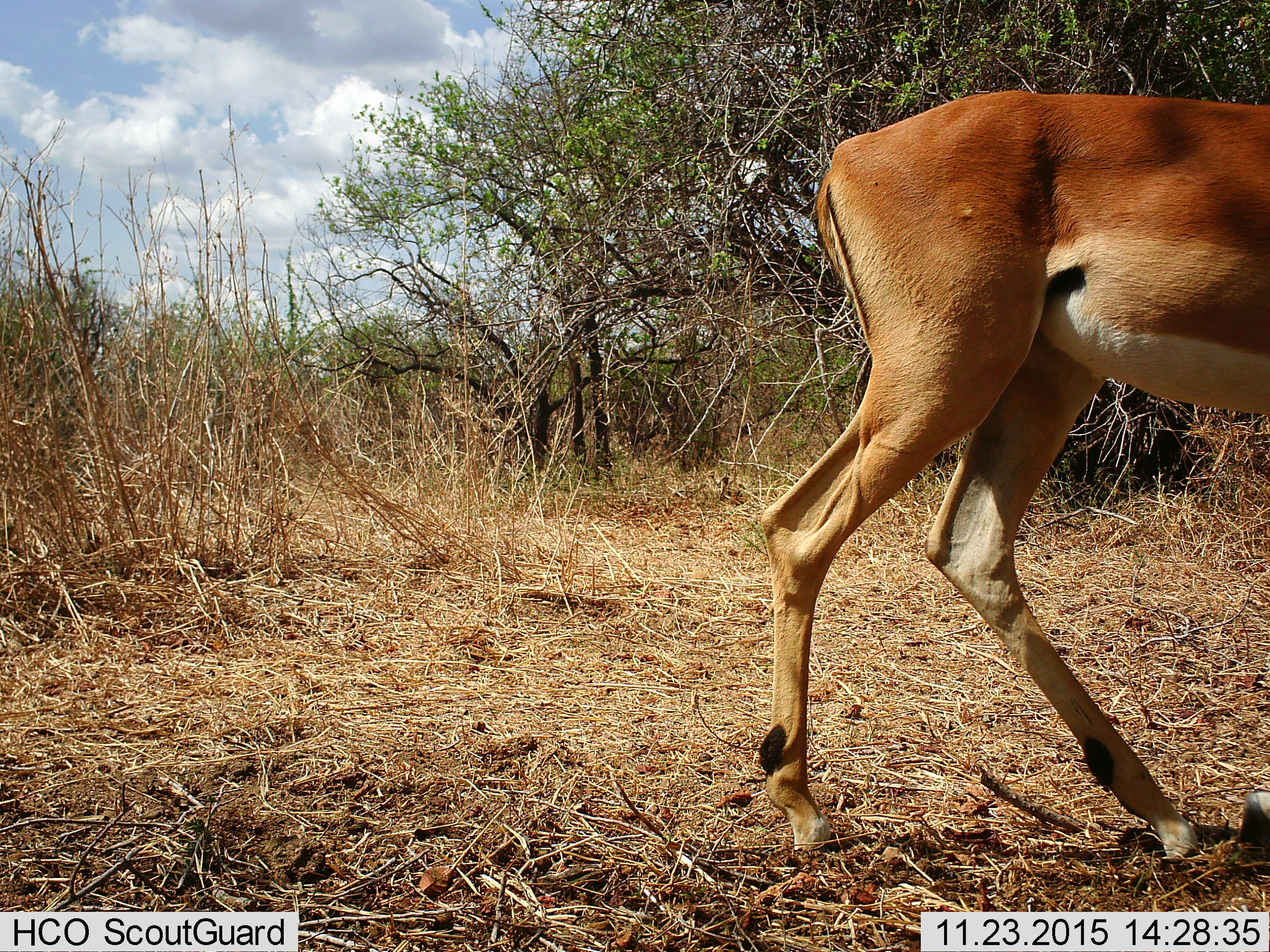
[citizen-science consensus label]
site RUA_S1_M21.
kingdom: Animalia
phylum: Chordata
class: Mammalia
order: Artiodactyla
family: Bovidae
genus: Aepyceros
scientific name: Aepyceros melampus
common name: impala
Impala (Aepyceros melampus), count 1. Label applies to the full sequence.